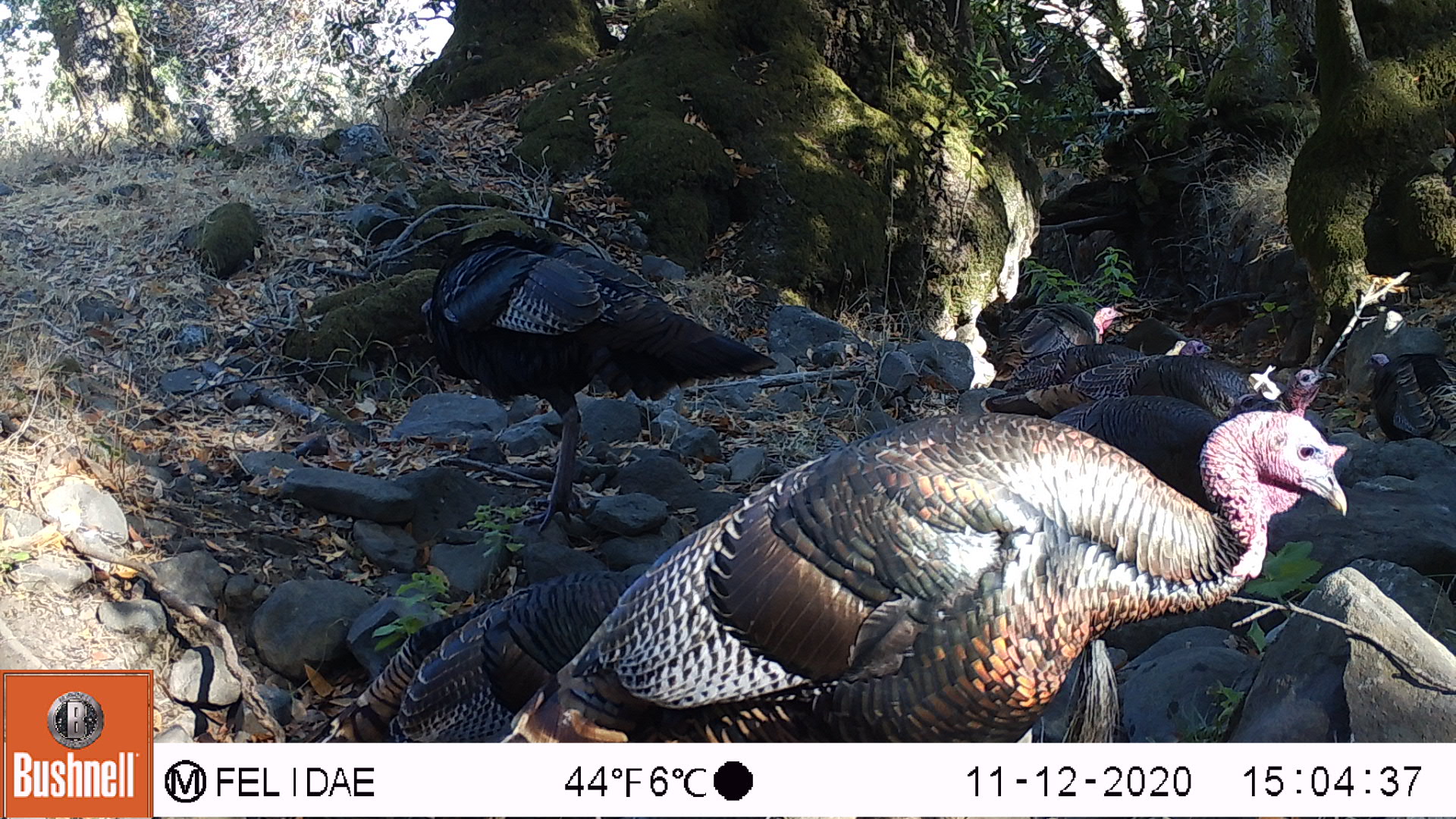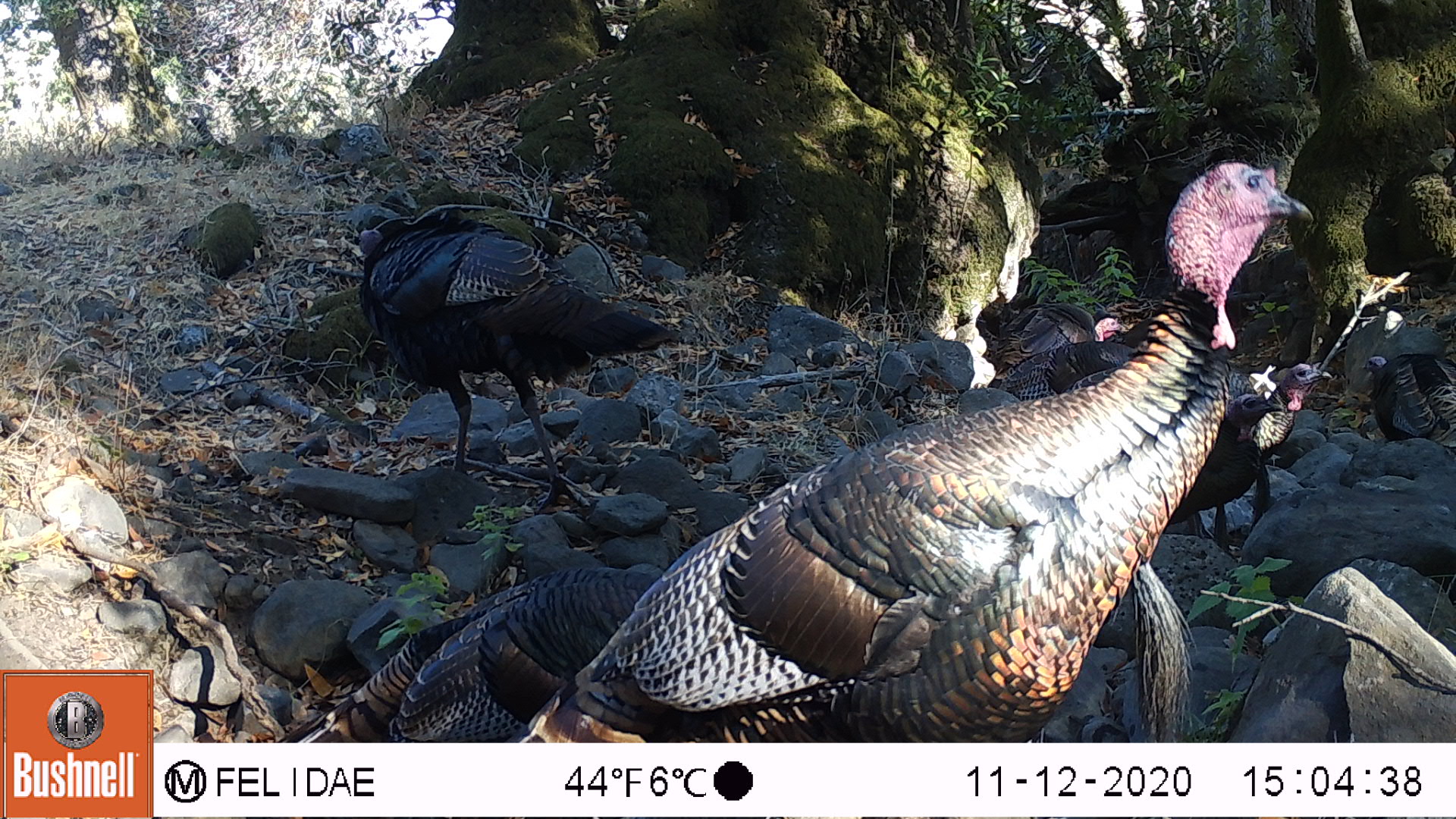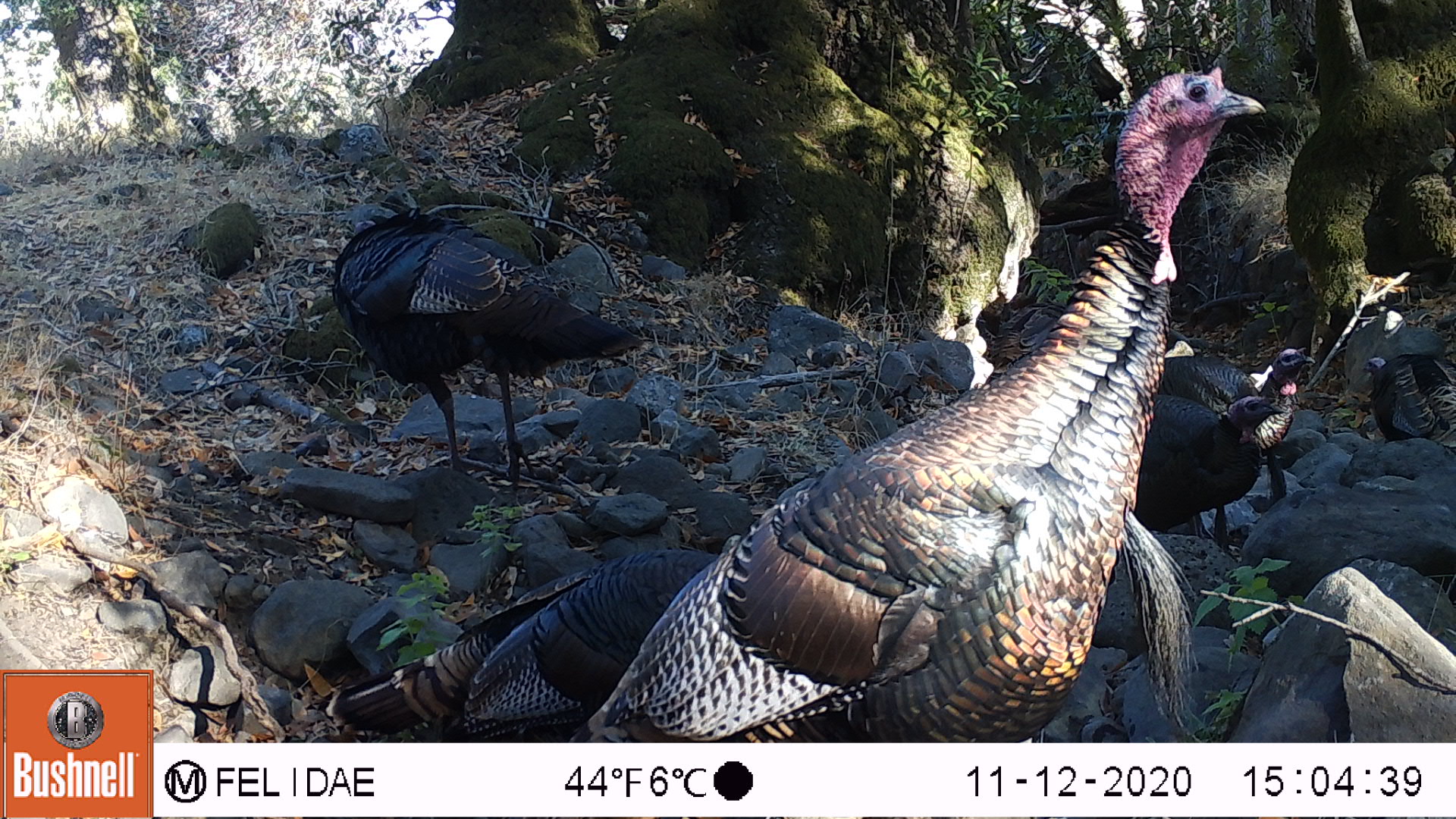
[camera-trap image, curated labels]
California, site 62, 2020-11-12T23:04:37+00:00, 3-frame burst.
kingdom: Animalia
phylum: Chordata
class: Aves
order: Galliformes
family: Phasianidae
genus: Meleagris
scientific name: Meleagris gallopavo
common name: turkey